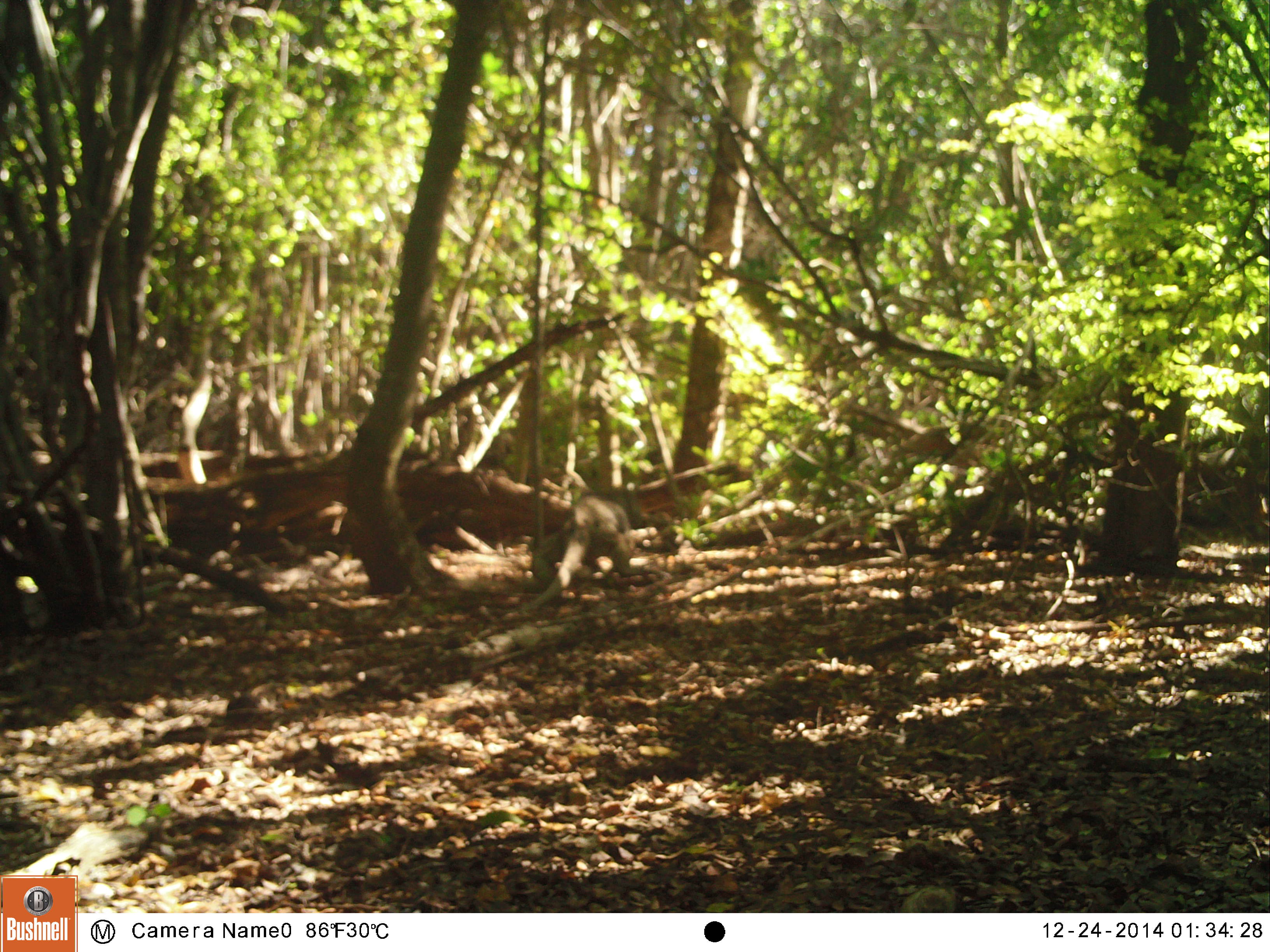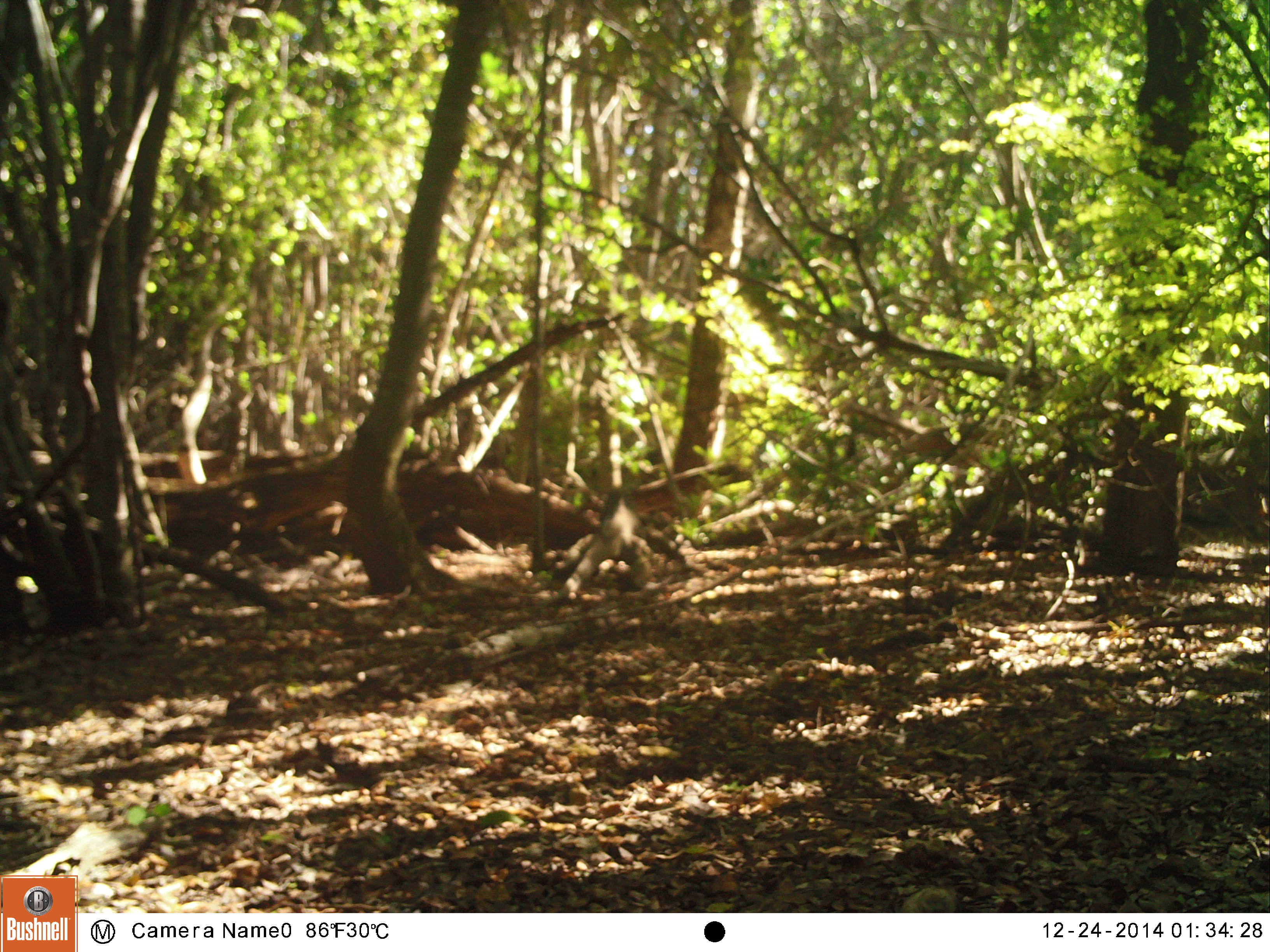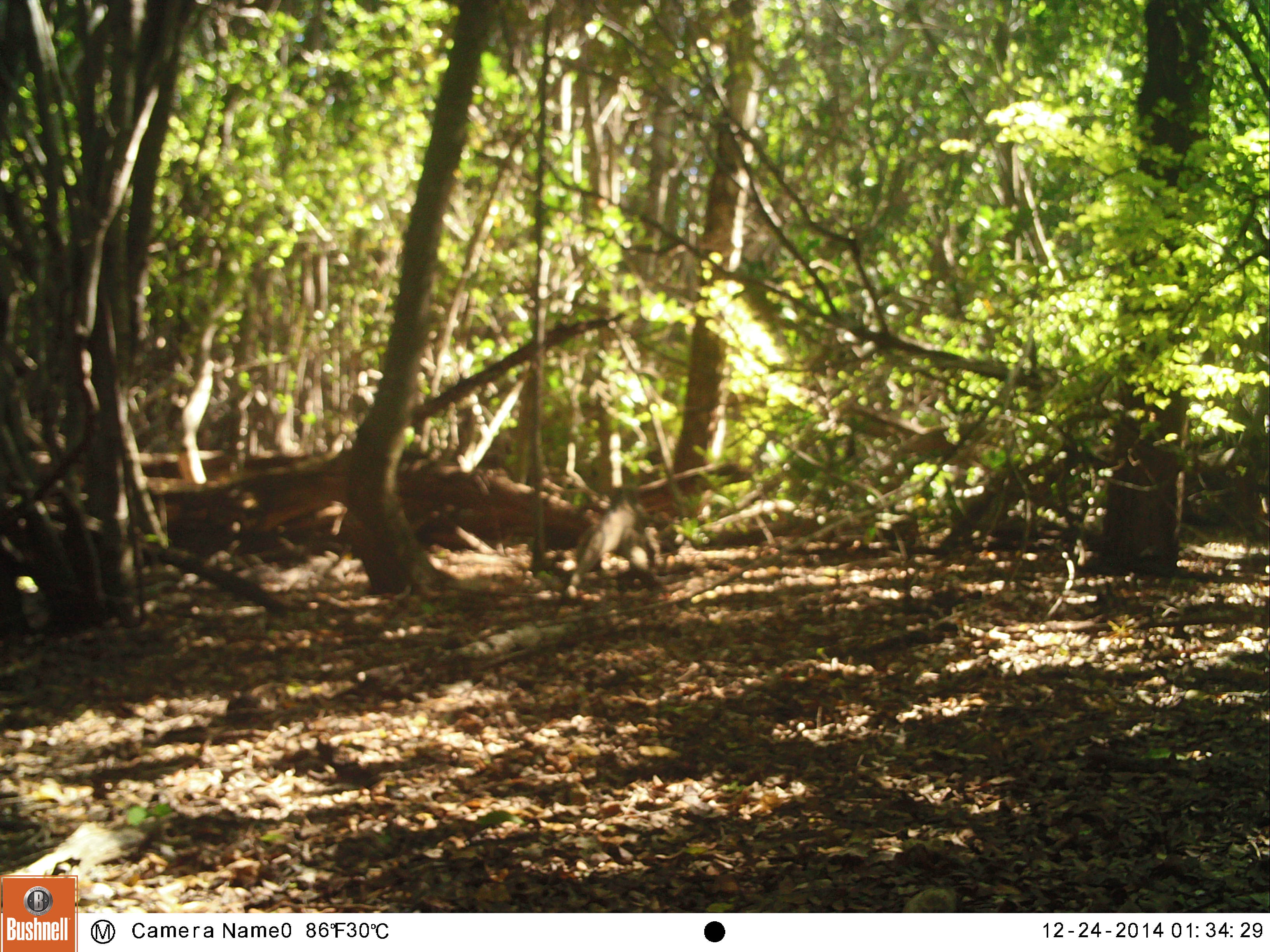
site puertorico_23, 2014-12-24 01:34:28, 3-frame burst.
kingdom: Animalia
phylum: Chordata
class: Reptilia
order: Squamata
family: Iguanidae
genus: Iguana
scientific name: Iguana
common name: typical iguanas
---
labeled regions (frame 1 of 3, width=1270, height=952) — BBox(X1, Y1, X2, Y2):
iguana: BBox(484, 491, 632, 633)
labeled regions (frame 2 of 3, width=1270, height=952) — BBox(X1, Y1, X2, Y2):
iguana: BBox(546, 481, 687, 611)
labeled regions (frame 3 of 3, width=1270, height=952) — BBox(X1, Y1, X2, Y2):
iguana: BBox(563, 495, 655, 590)